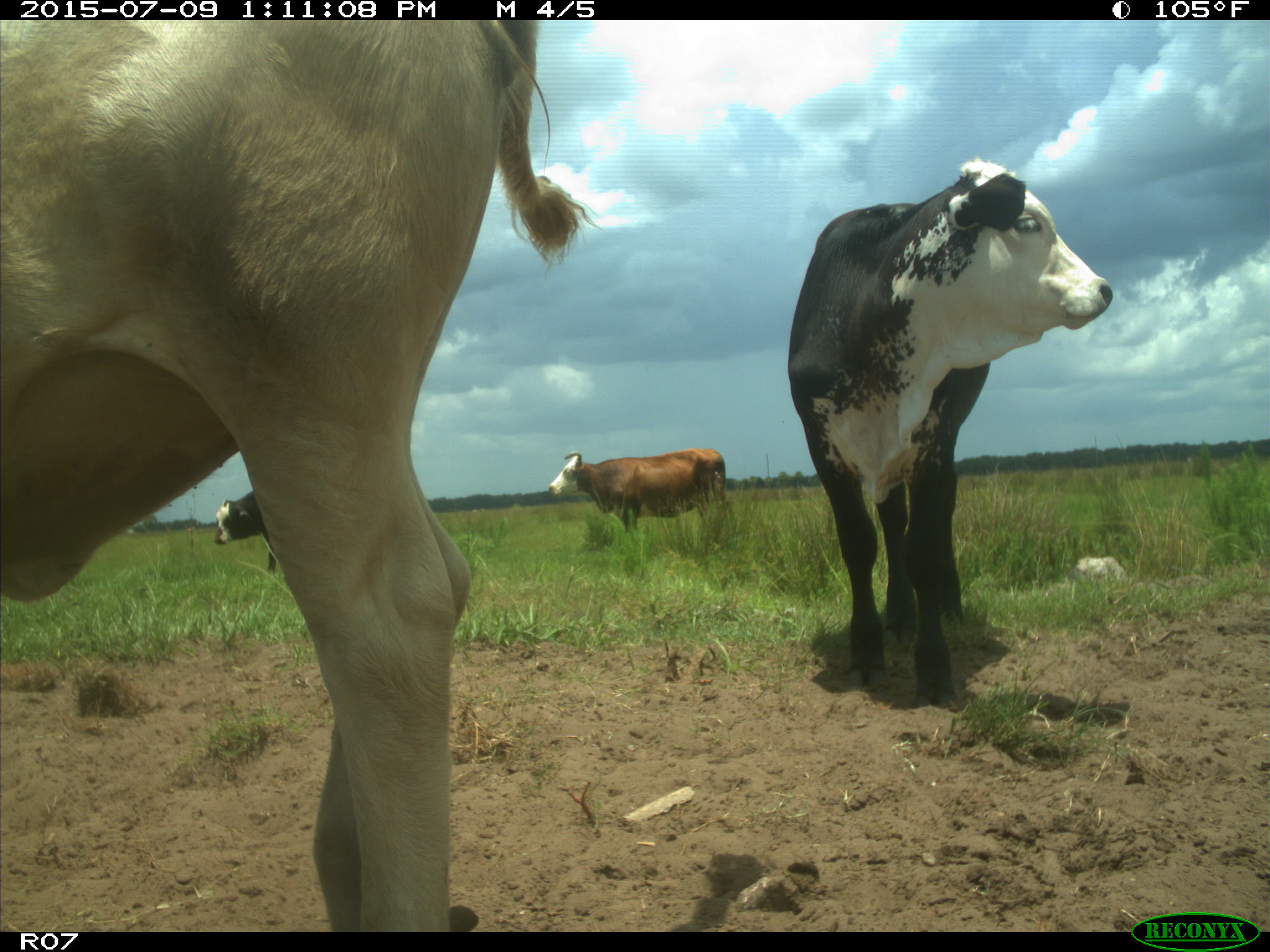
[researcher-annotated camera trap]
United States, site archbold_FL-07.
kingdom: Animalia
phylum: Chordata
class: Mammalia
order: Artiodactyla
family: Bovidae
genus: Bos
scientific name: Bos taurus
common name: domestic cow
Bos taurus (domestic cow).